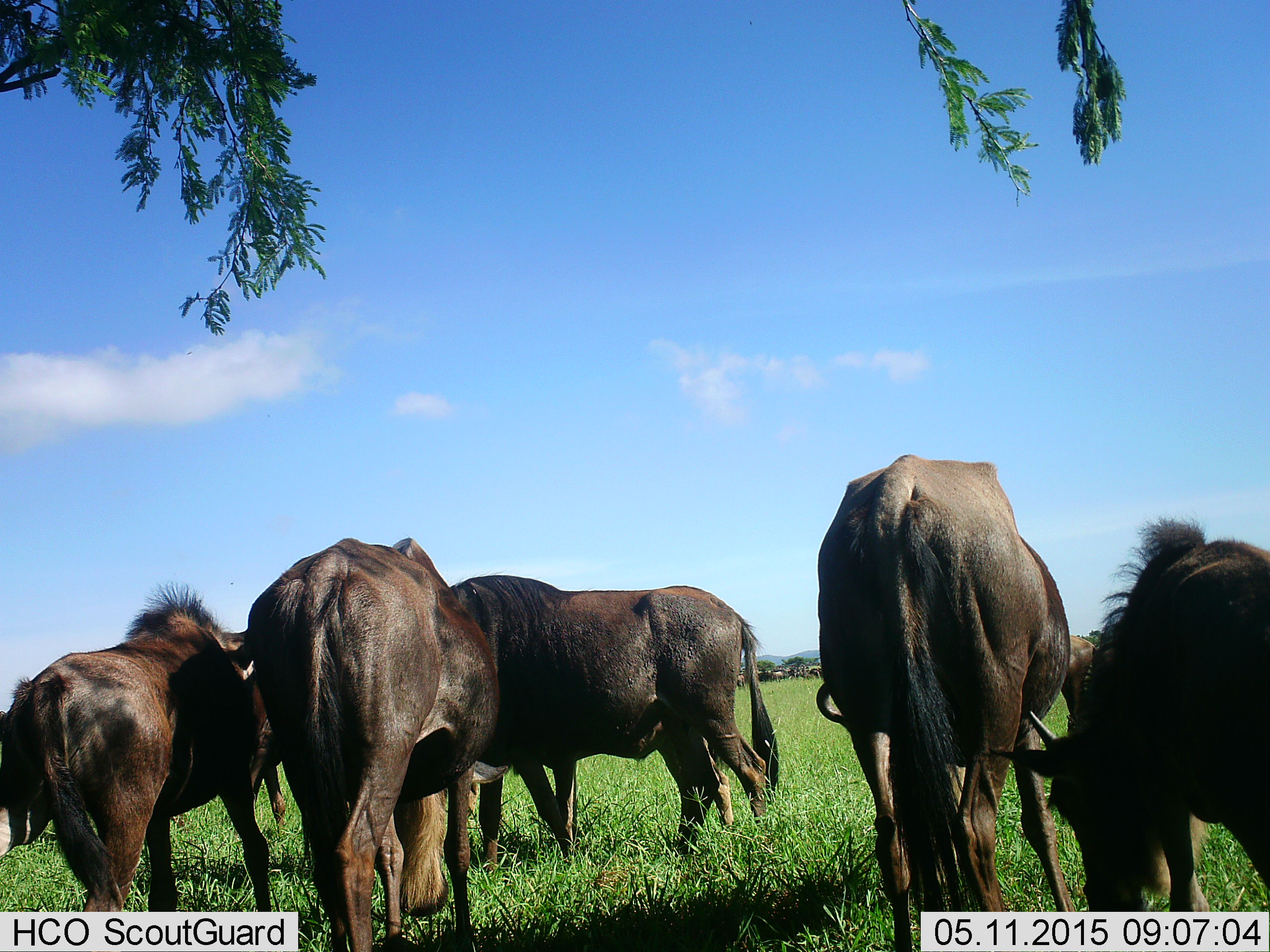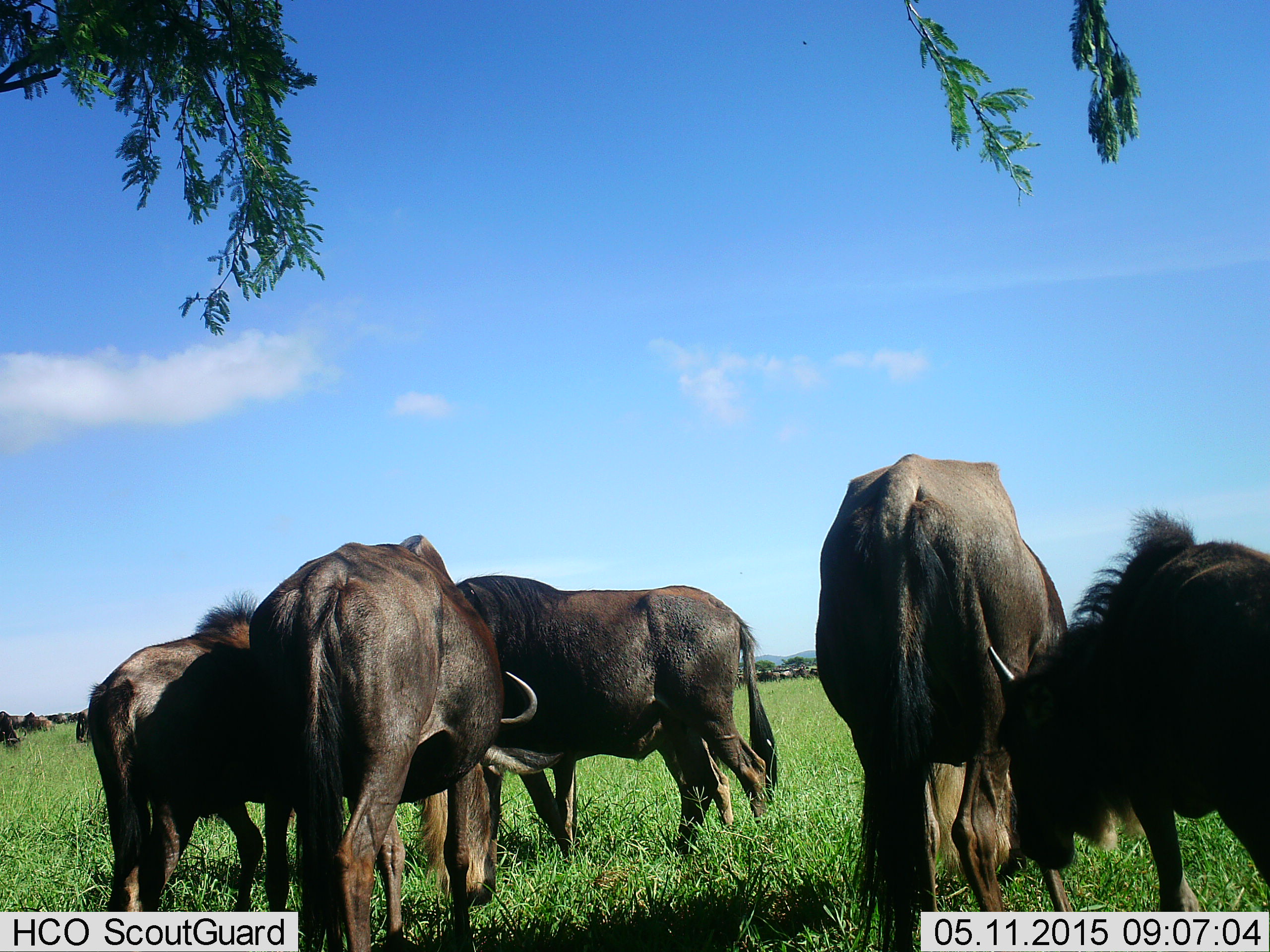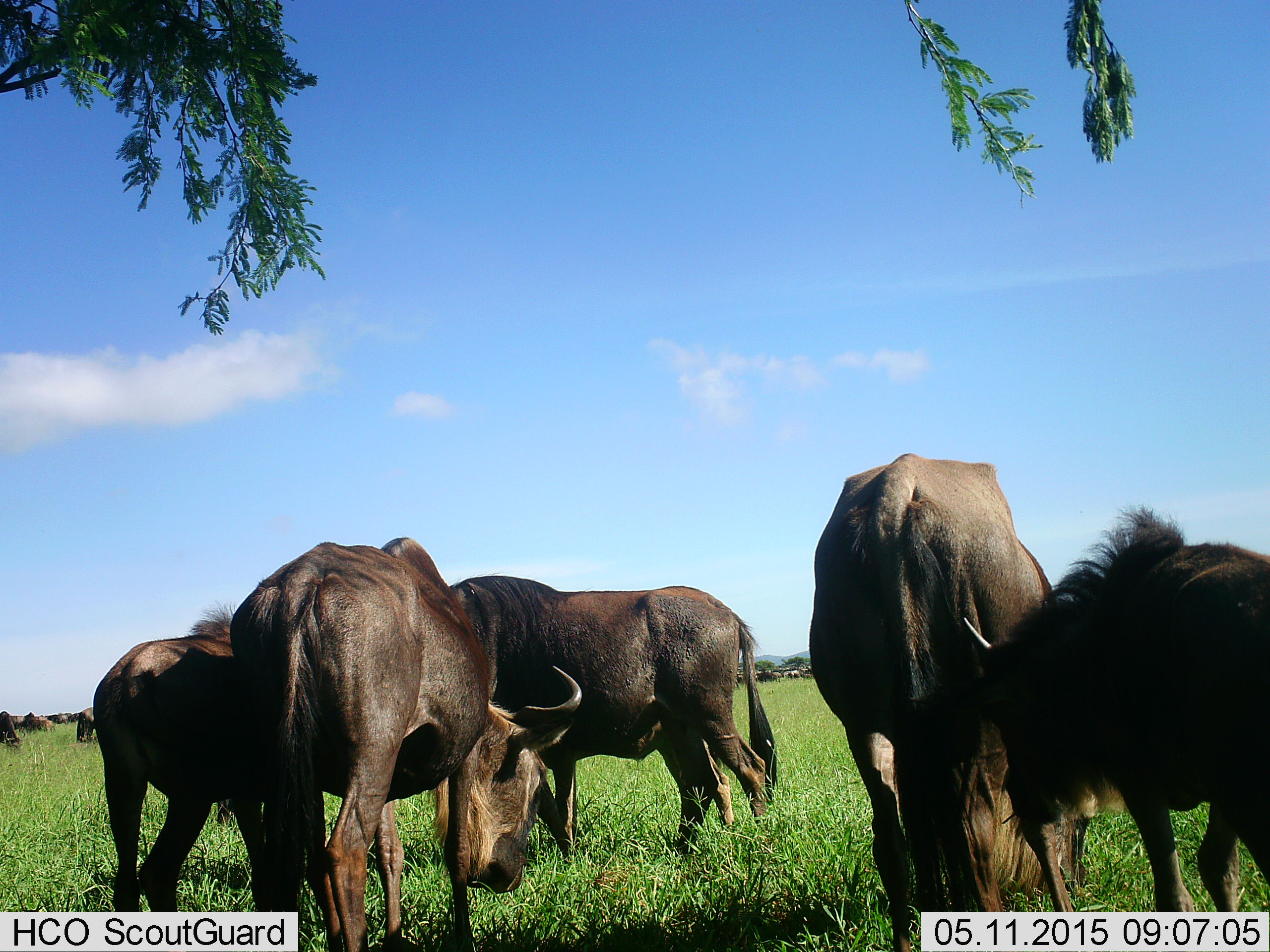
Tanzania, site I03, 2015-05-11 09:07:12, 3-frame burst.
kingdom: Animalia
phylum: Chordata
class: Mammalia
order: Artiodactyla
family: Bovidae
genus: Connochaetes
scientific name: Connochaetes taurinus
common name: blue wildebeest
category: wildebeest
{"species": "wildebeest (blue wildebeest) (Connochaetes taurinus)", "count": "11-50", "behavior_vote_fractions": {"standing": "60%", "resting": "0%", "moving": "40%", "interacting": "10%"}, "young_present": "0%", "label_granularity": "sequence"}